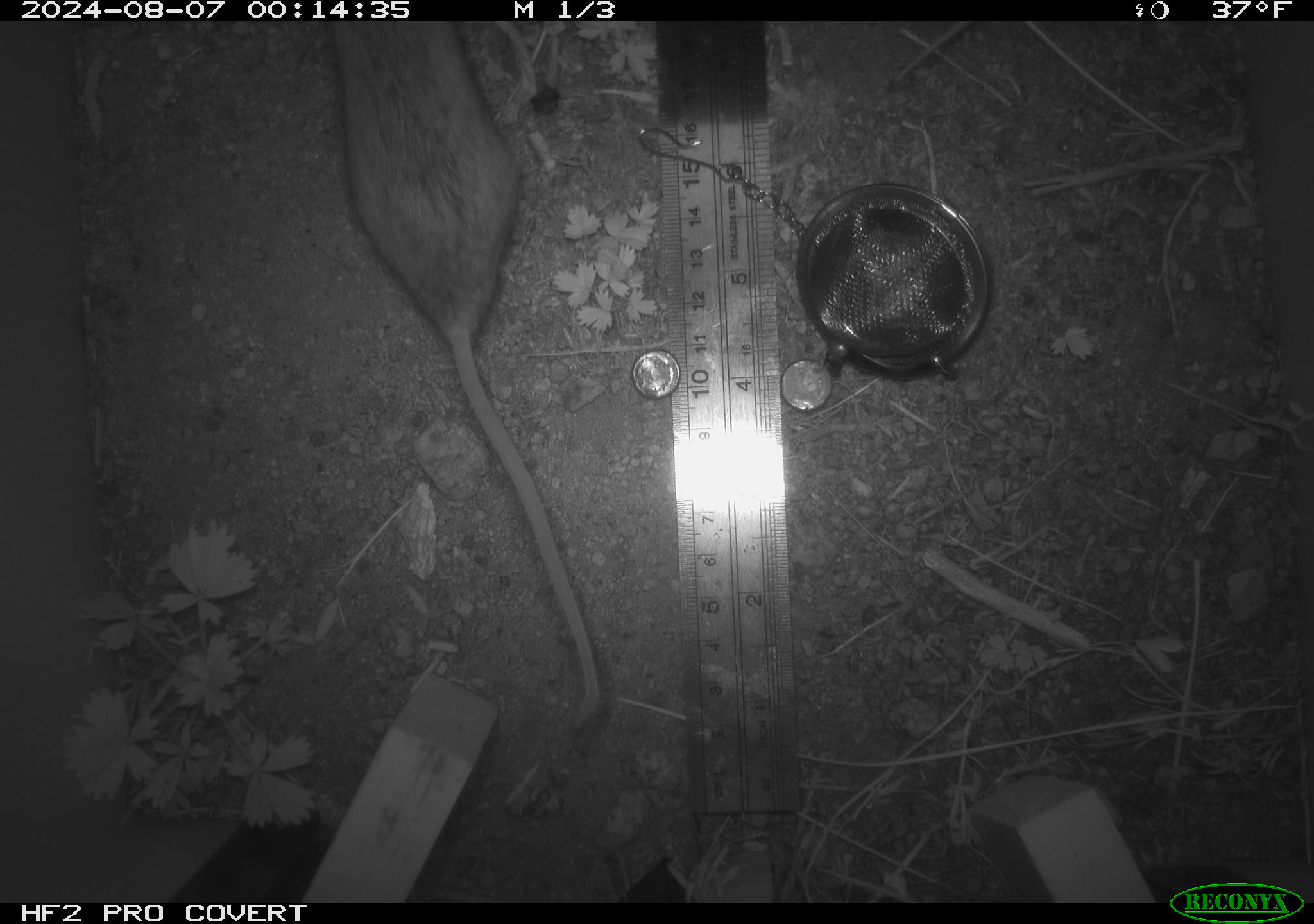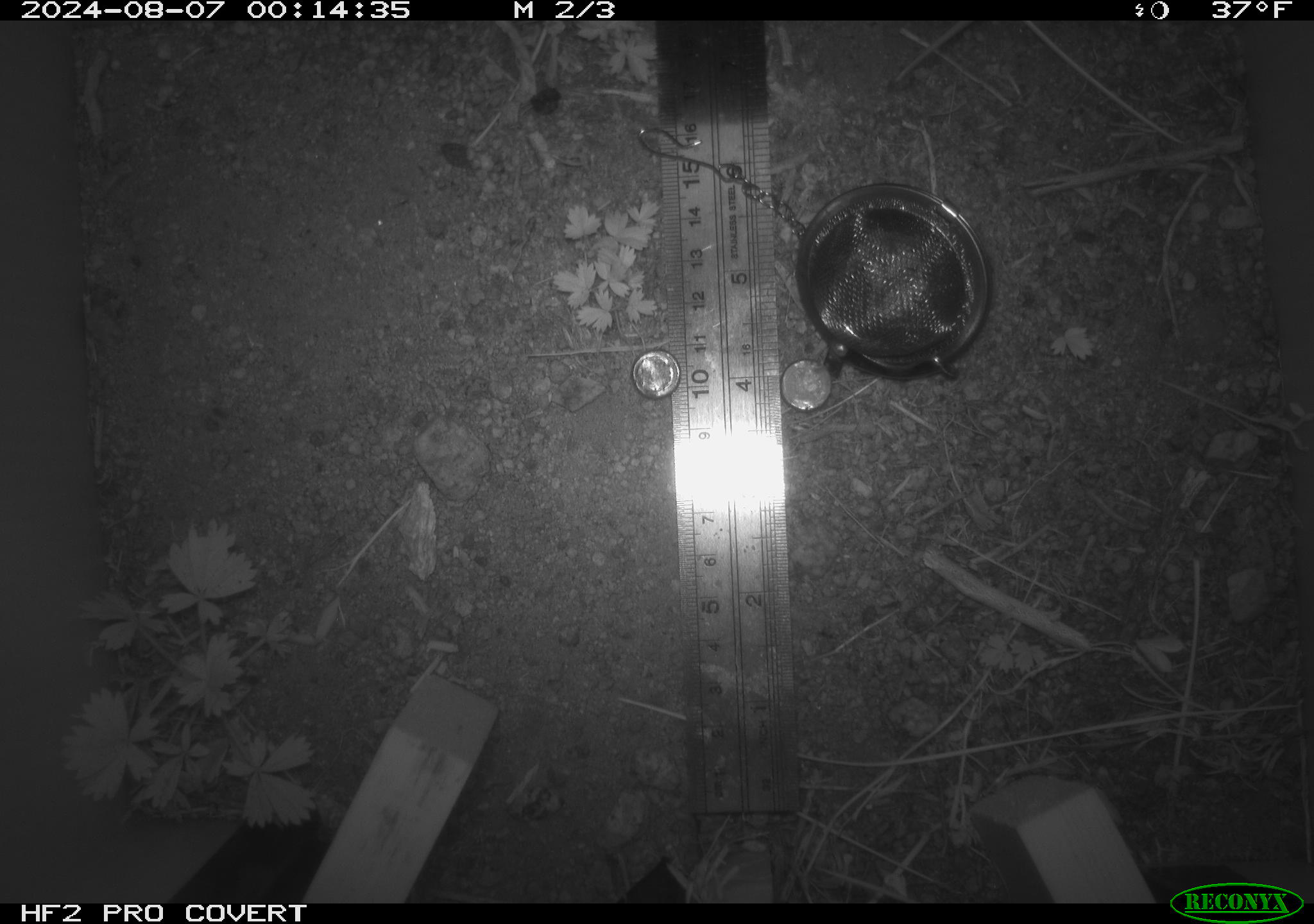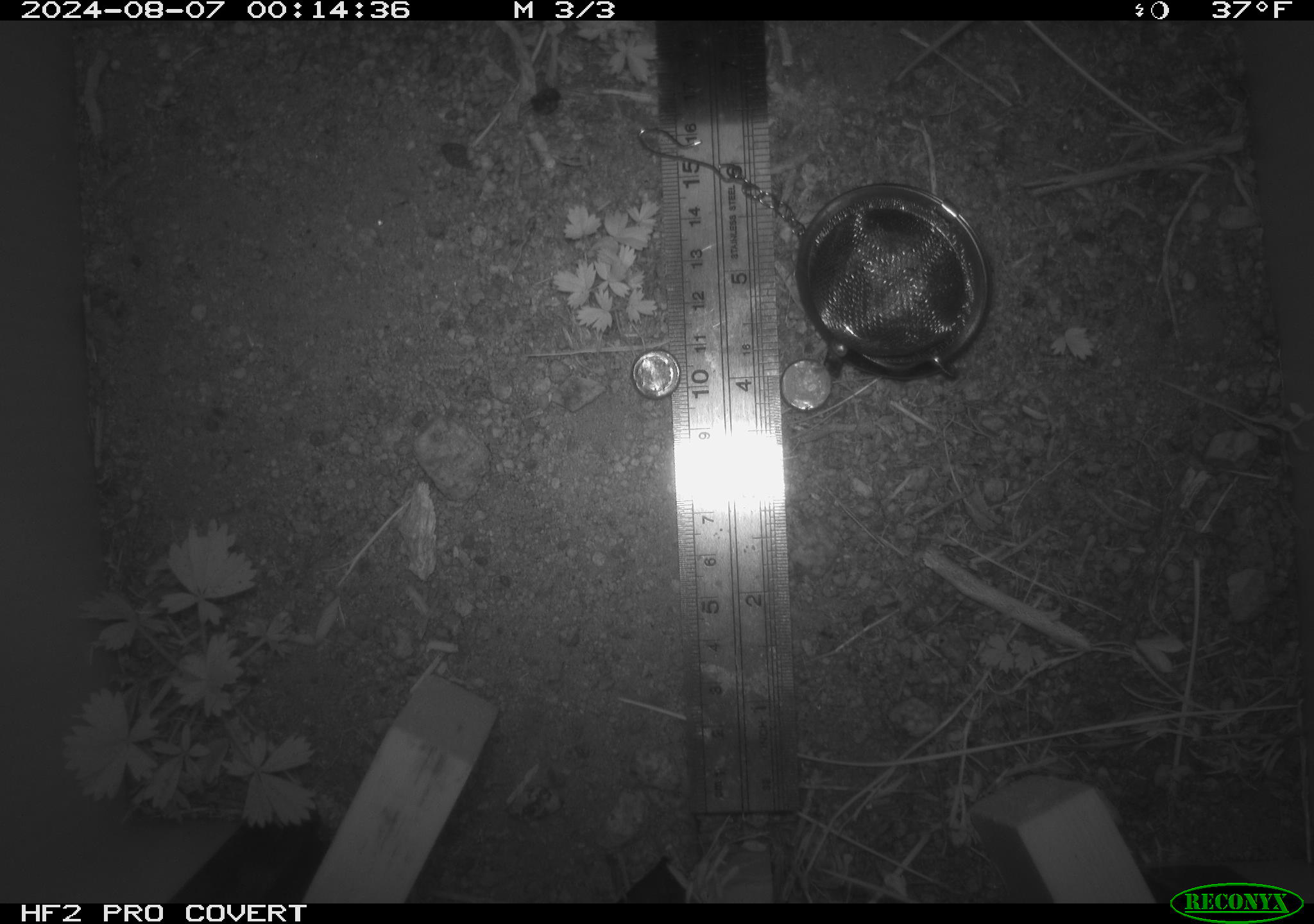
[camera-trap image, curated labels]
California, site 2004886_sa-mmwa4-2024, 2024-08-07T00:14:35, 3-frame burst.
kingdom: Animalia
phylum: Chordata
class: Mammalia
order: Rodentia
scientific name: Rodentia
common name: mouse species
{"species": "mouse species (Rodentia)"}